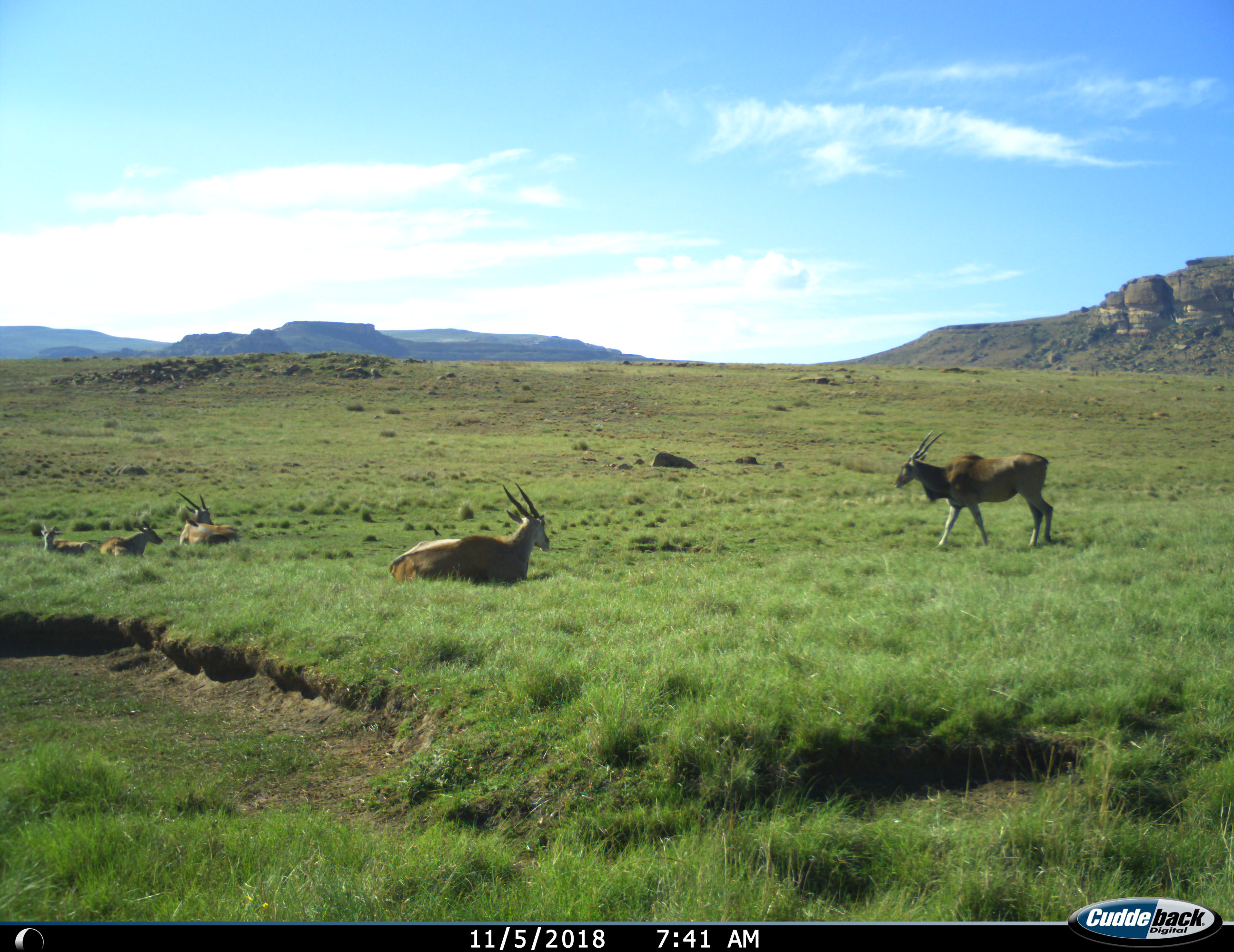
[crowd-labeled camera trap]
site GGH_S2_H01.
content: unidentified animal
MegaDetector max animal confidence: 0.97